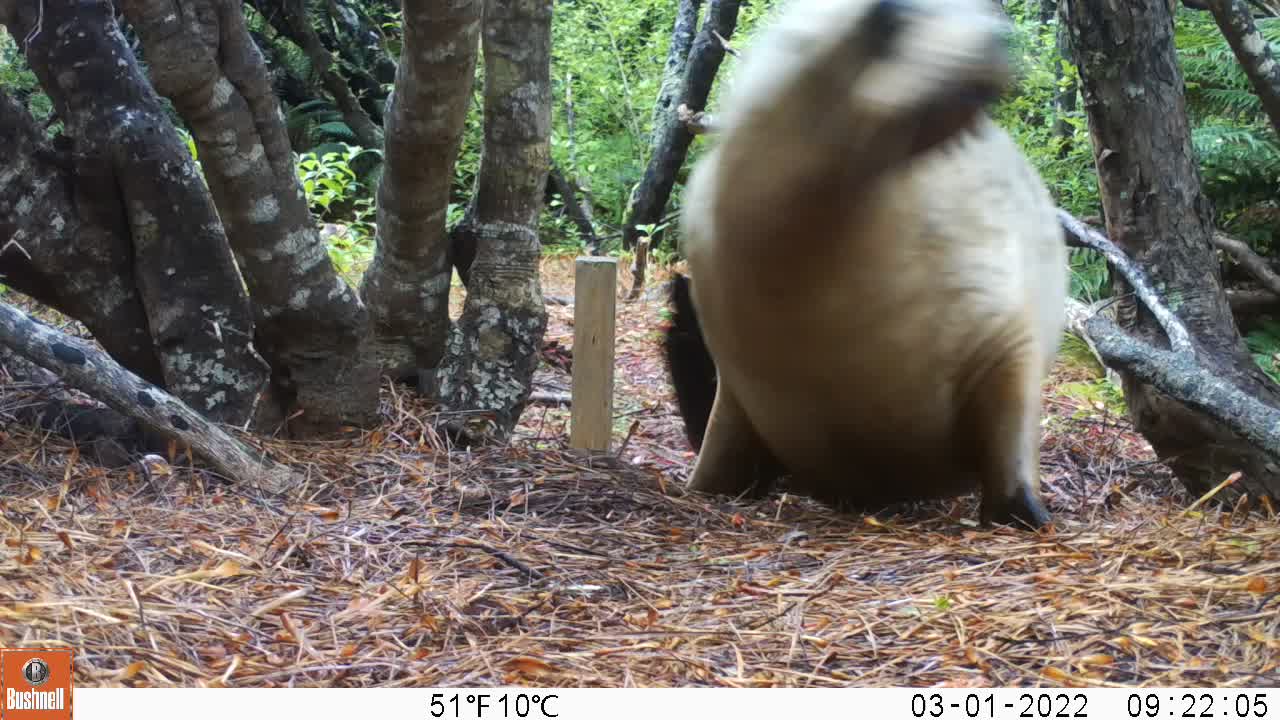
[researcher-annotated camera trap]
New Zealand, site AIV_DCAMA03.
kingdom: Animalia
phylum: Chordata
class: Mammalia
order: Carnivora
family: Otariidae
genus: Phocarctos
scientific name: Phocarctos hookeri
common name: new zealand sea lion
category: sealion